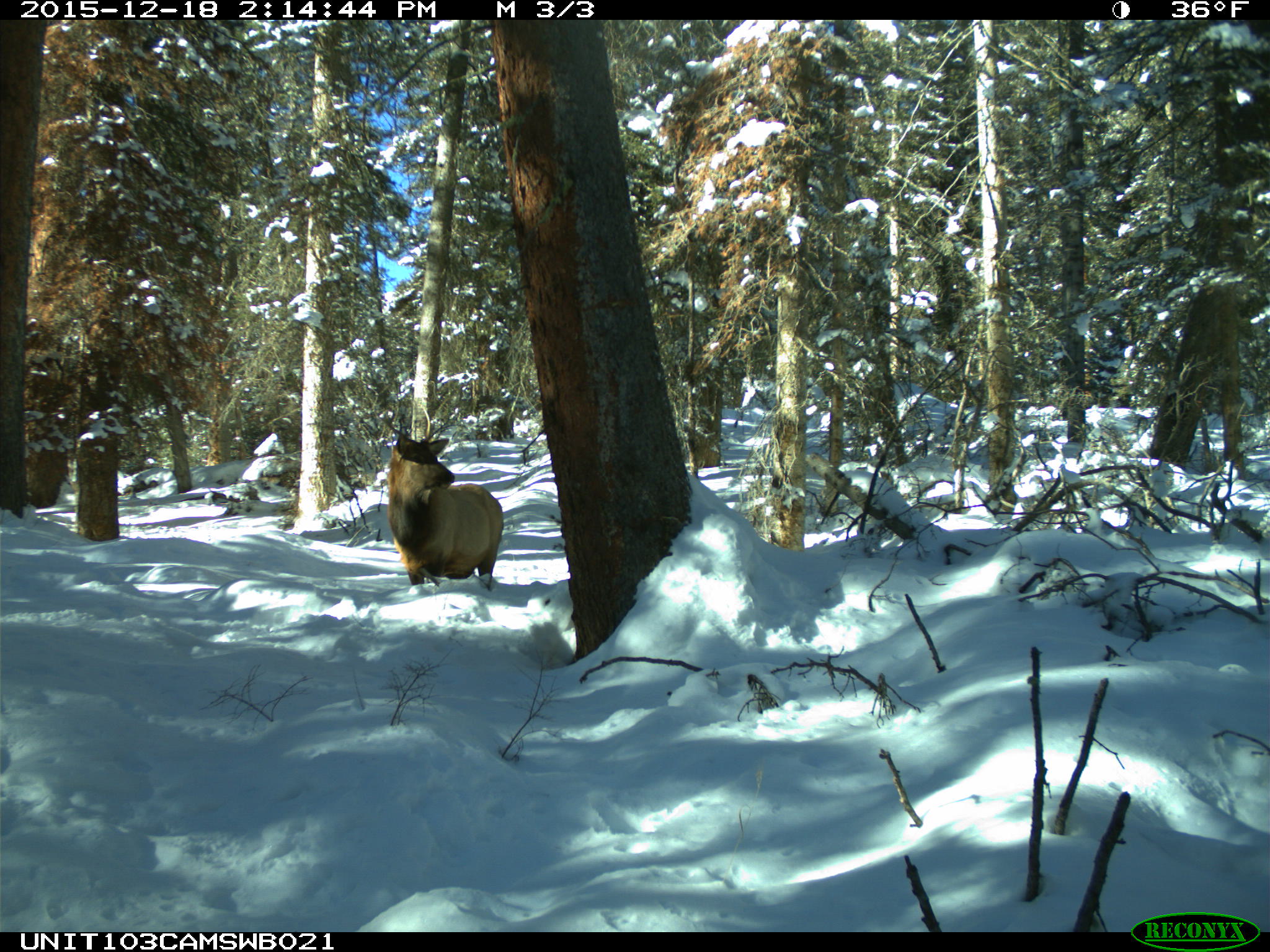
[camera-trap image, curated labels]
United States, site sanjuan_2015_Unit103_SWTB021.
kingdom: Animalia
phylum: Chordata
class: Mammalia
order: Artiodactyla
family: Cervidae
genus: Cervus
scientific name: Cervus elaphus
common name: red deer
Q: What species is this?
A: Cervus elaphus (red deer).